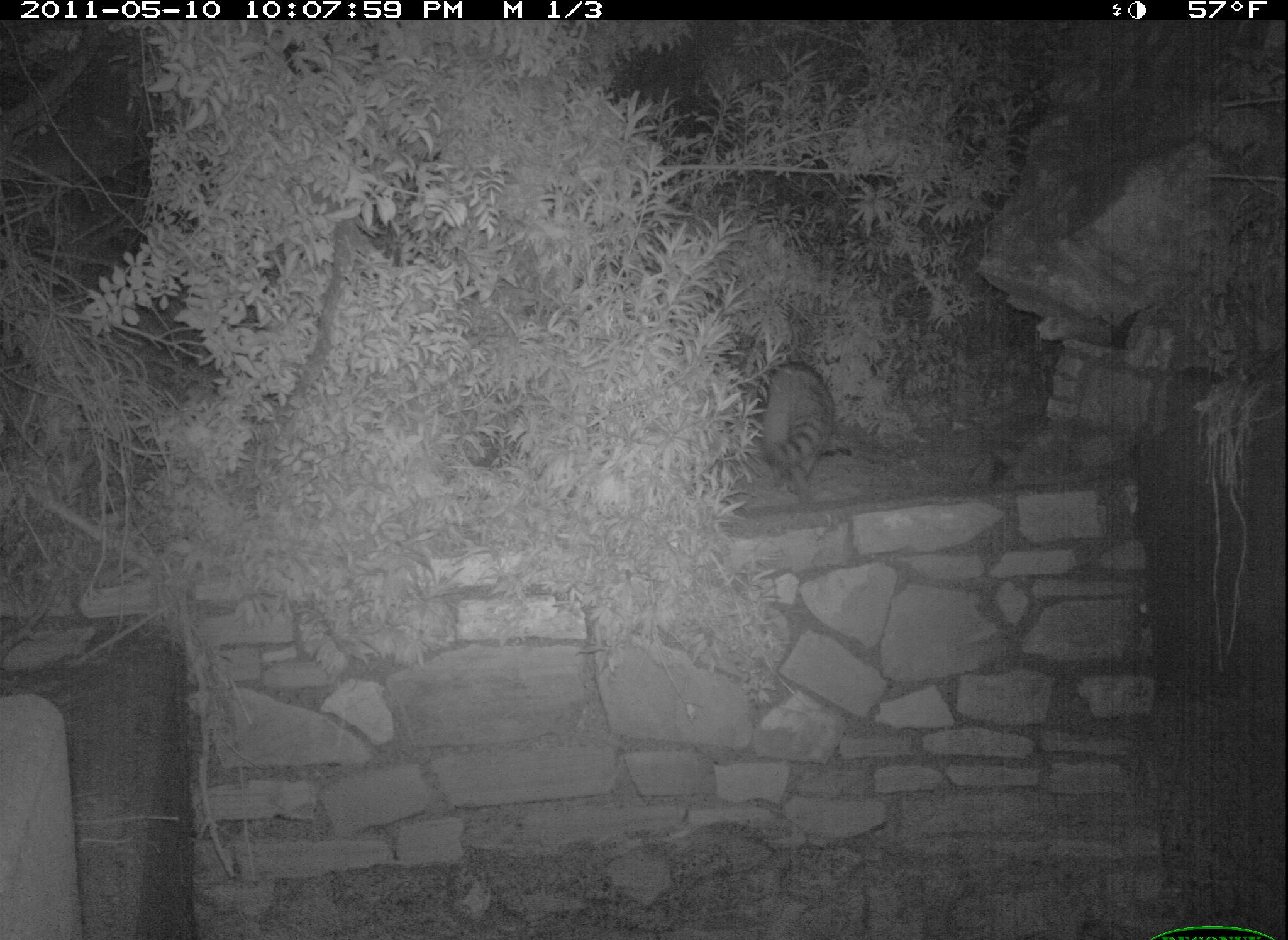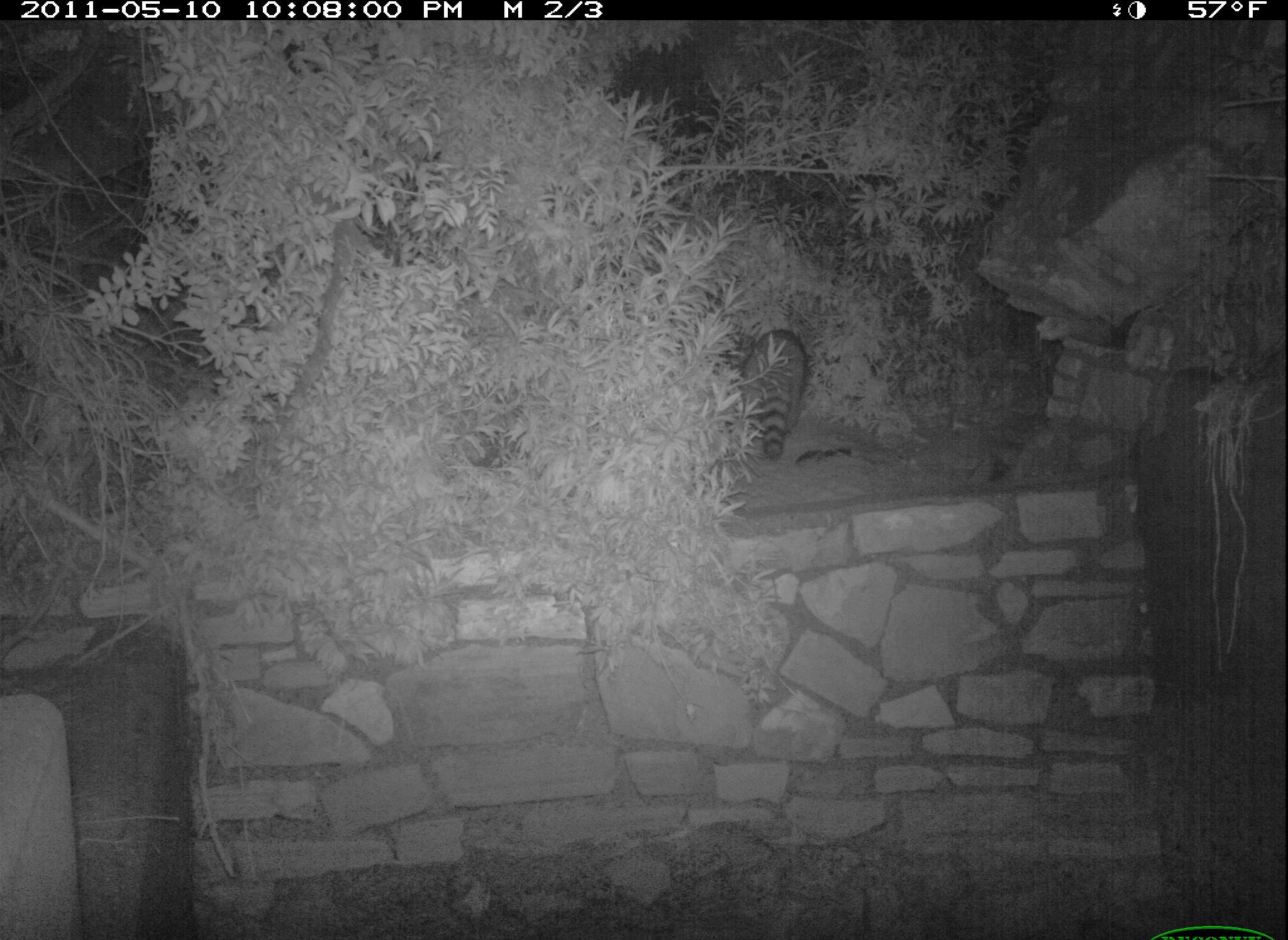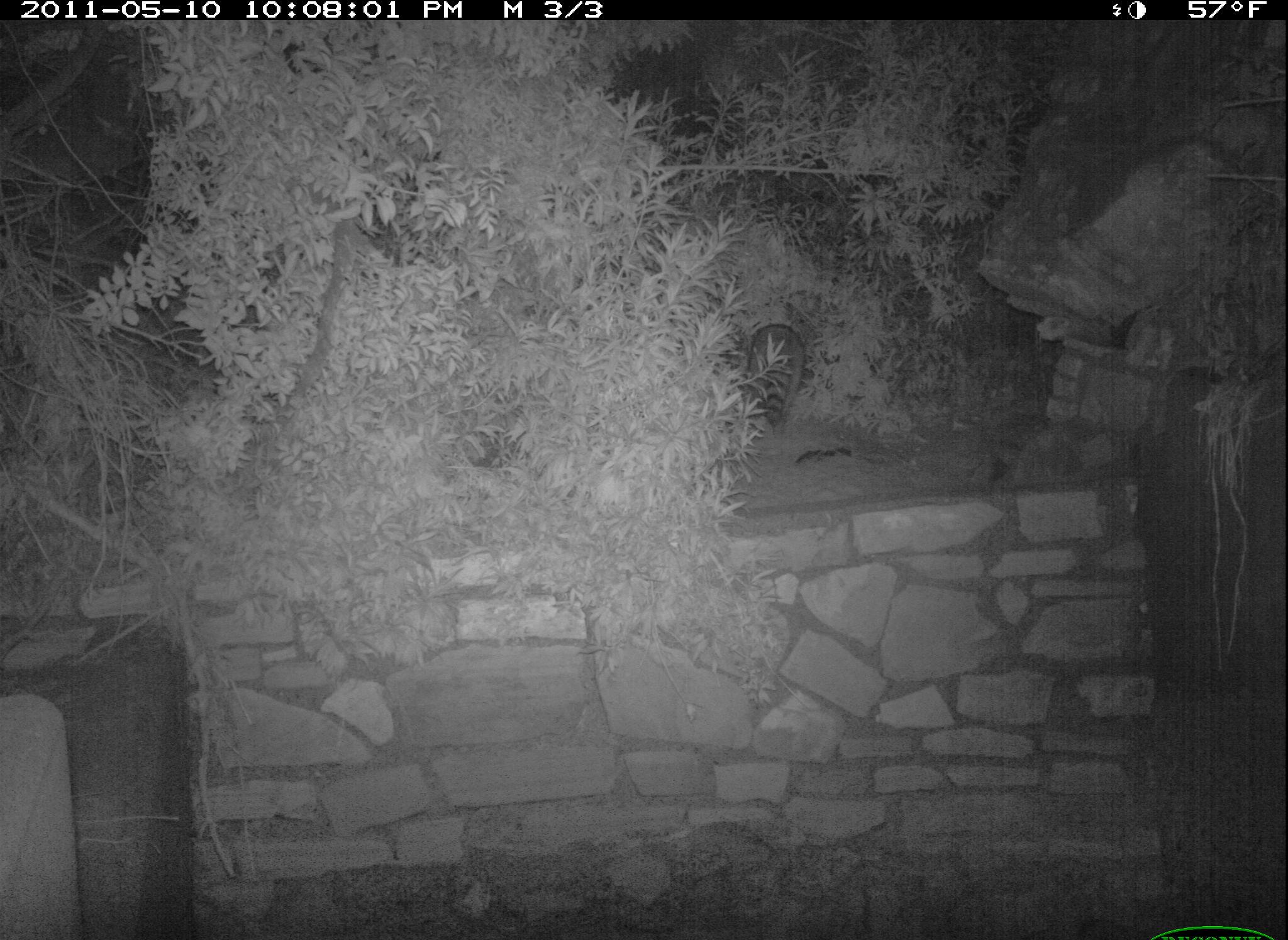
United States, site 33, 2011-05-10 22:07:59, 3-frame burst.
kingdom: Animalia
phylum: Chordata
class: Mammalia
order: Carnivora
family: Procyonidae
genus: Procyon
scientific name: Procyon lotor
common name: raccoon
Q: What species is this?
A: Raccoon (Procyon lotor).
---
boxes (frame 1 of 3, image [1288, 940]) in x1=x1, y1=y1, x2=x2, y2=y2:
raccoon: x1=746, y1=353, x2=841, y2=504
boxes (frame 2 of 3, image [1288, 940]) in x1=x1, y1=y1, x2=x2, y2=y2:
raccoon: x1=733, y1=319, x2=823, y2=474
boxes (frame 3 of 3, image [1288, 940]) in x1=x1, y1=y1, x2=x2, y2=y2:
raccoon: x1=733, y1=311, x2=816, y2=443